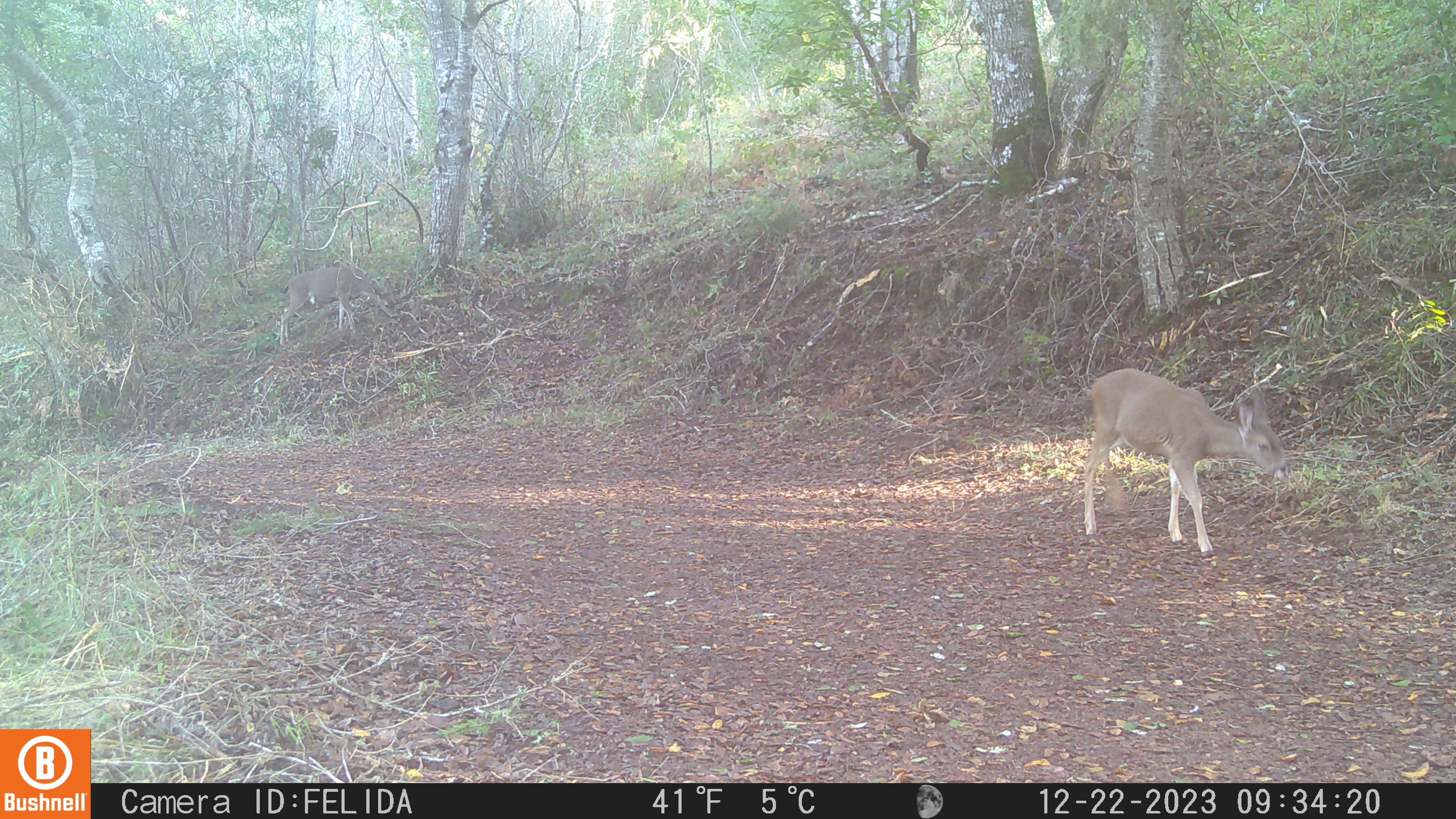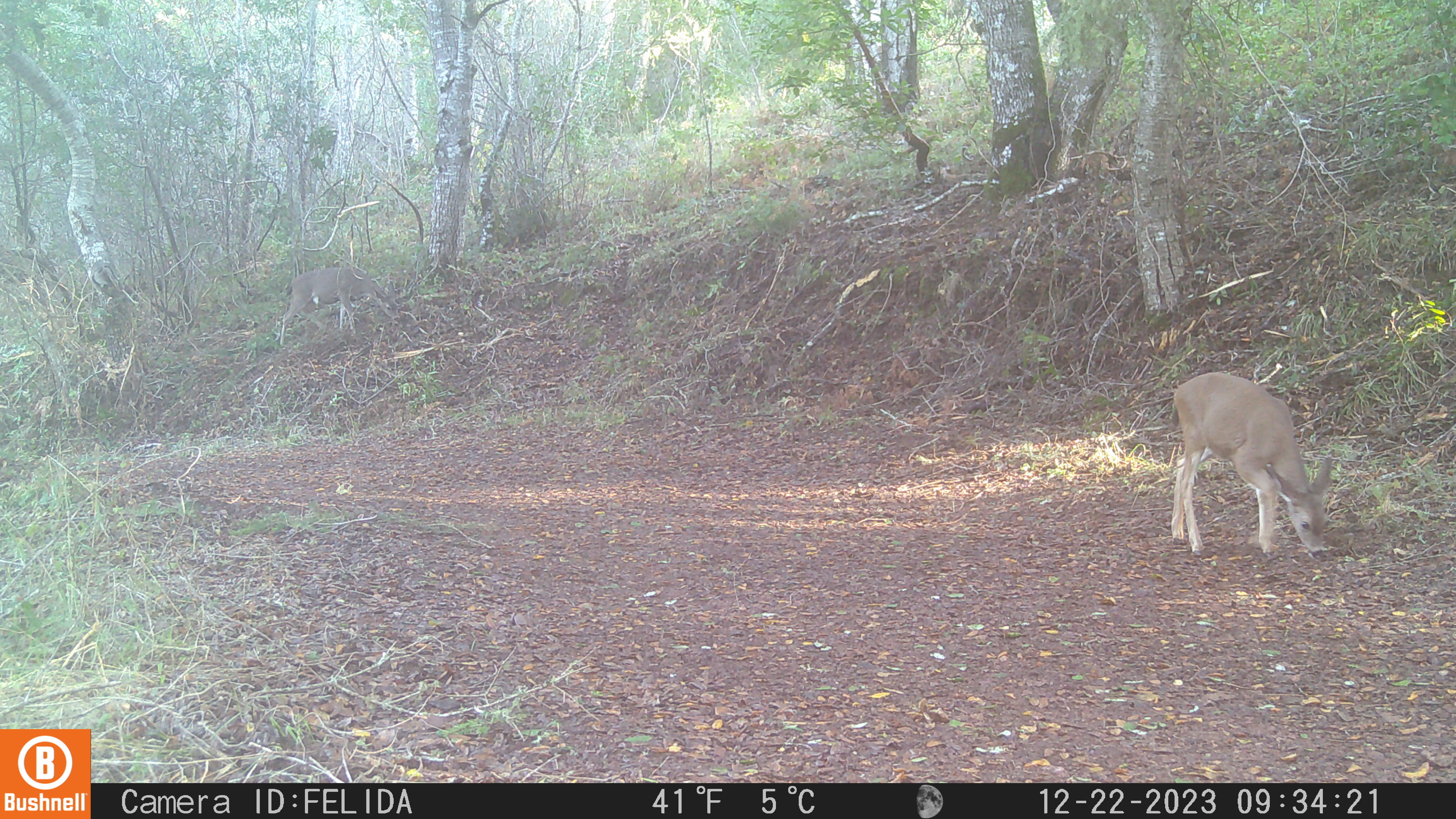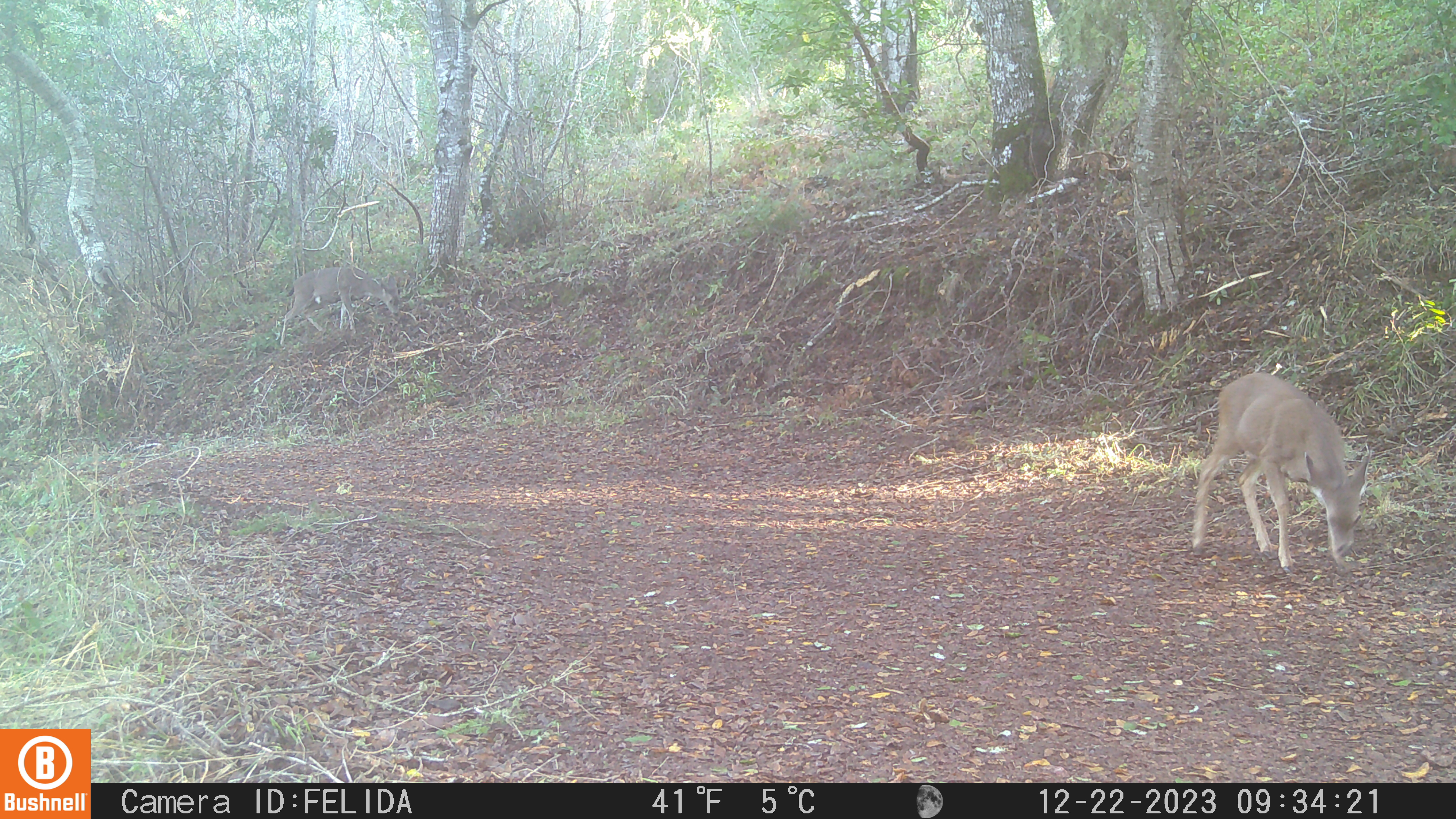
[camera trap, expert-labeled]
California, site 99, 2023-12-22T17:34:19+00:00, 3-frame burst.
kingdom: Animalia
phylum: Chordata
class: Mammalia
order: Artiodactyla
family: Cervidae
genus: Odocoileus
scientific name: Odocoileus hemionus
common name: mule deer